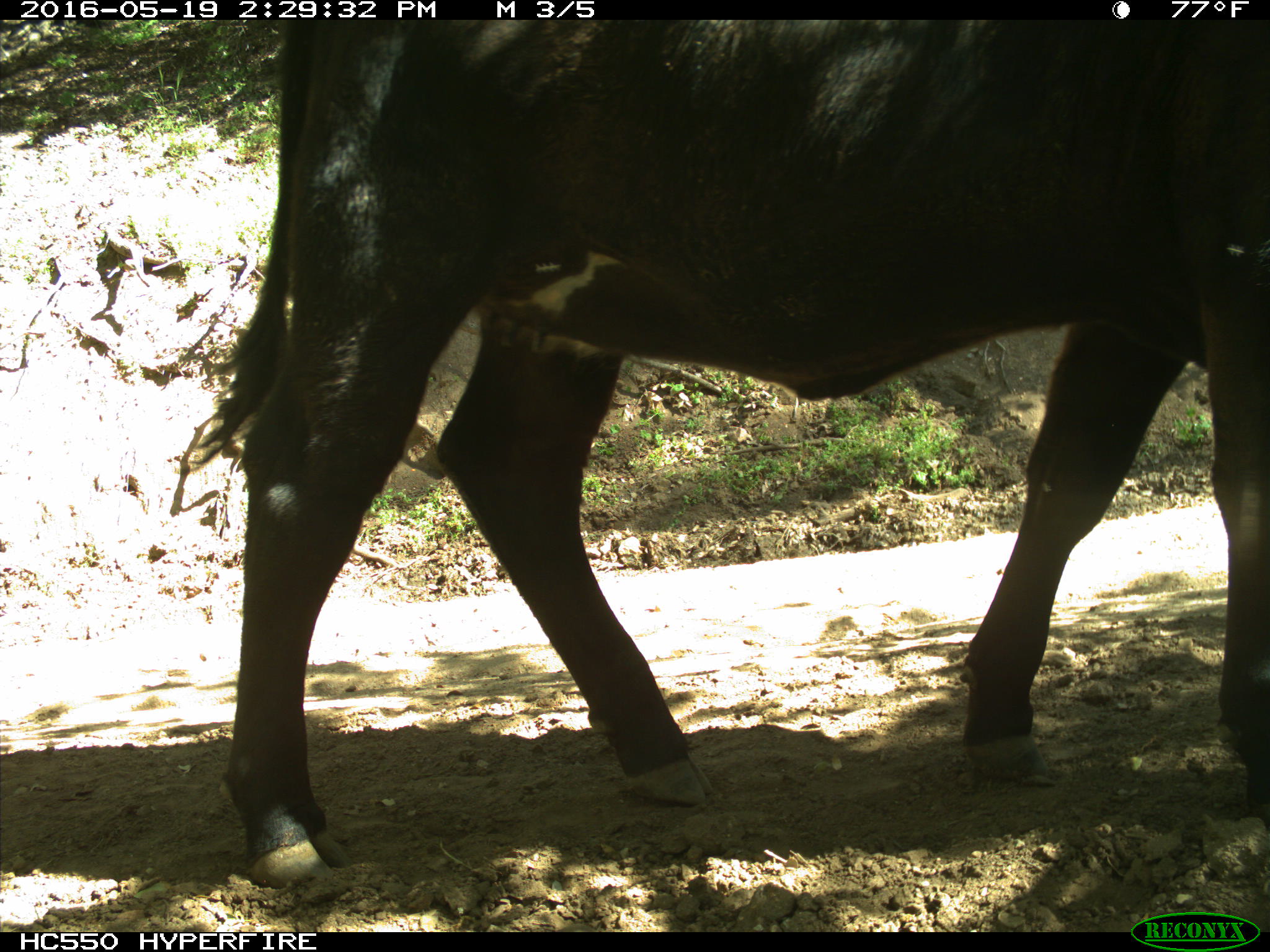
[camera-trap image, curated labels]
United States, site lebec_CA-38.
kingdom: Animalia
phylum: Chordata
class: Mammalia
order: Artiodactyla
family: Bovidae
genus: Bos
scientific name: Bos taurus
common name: domestic cow